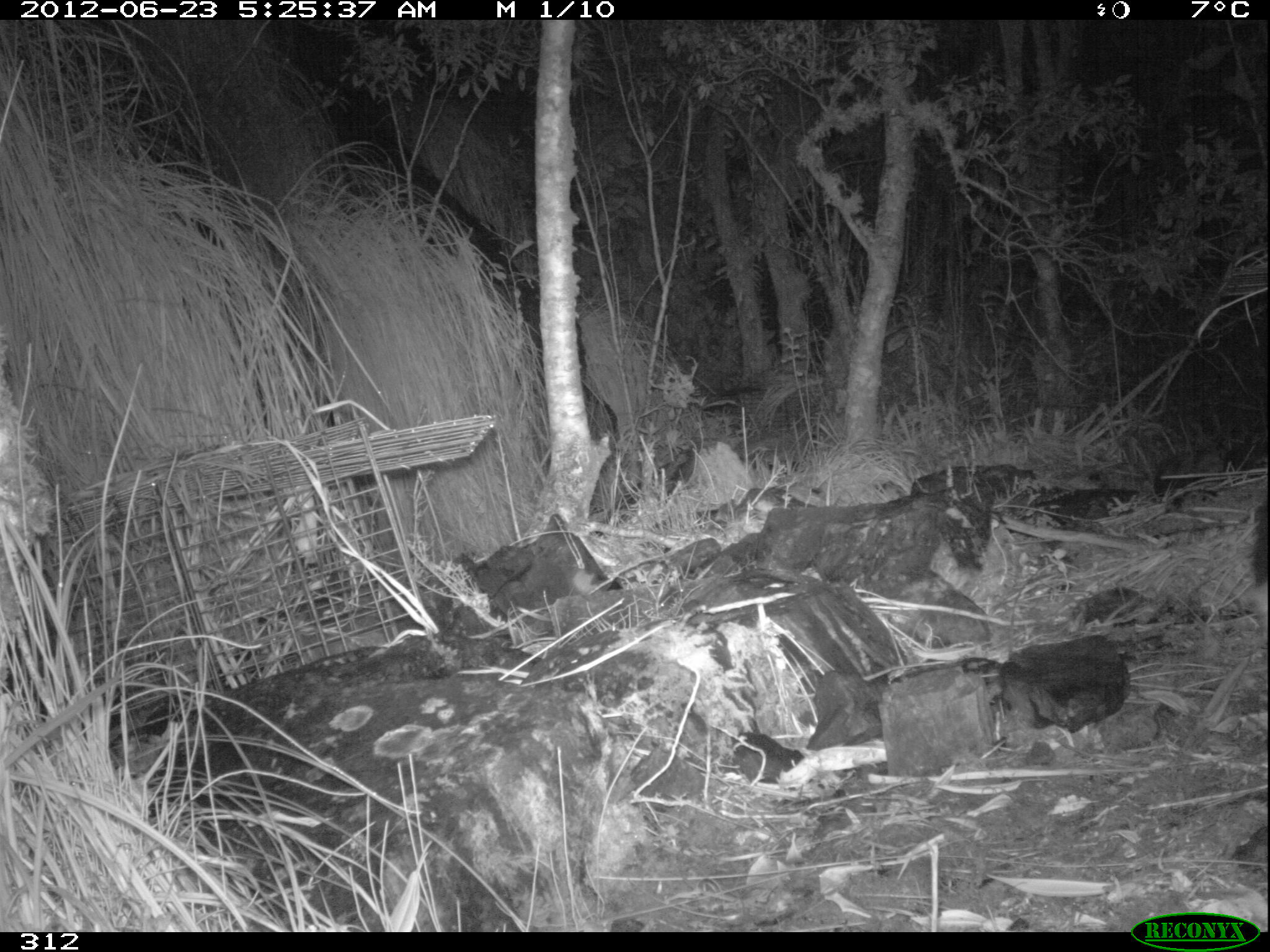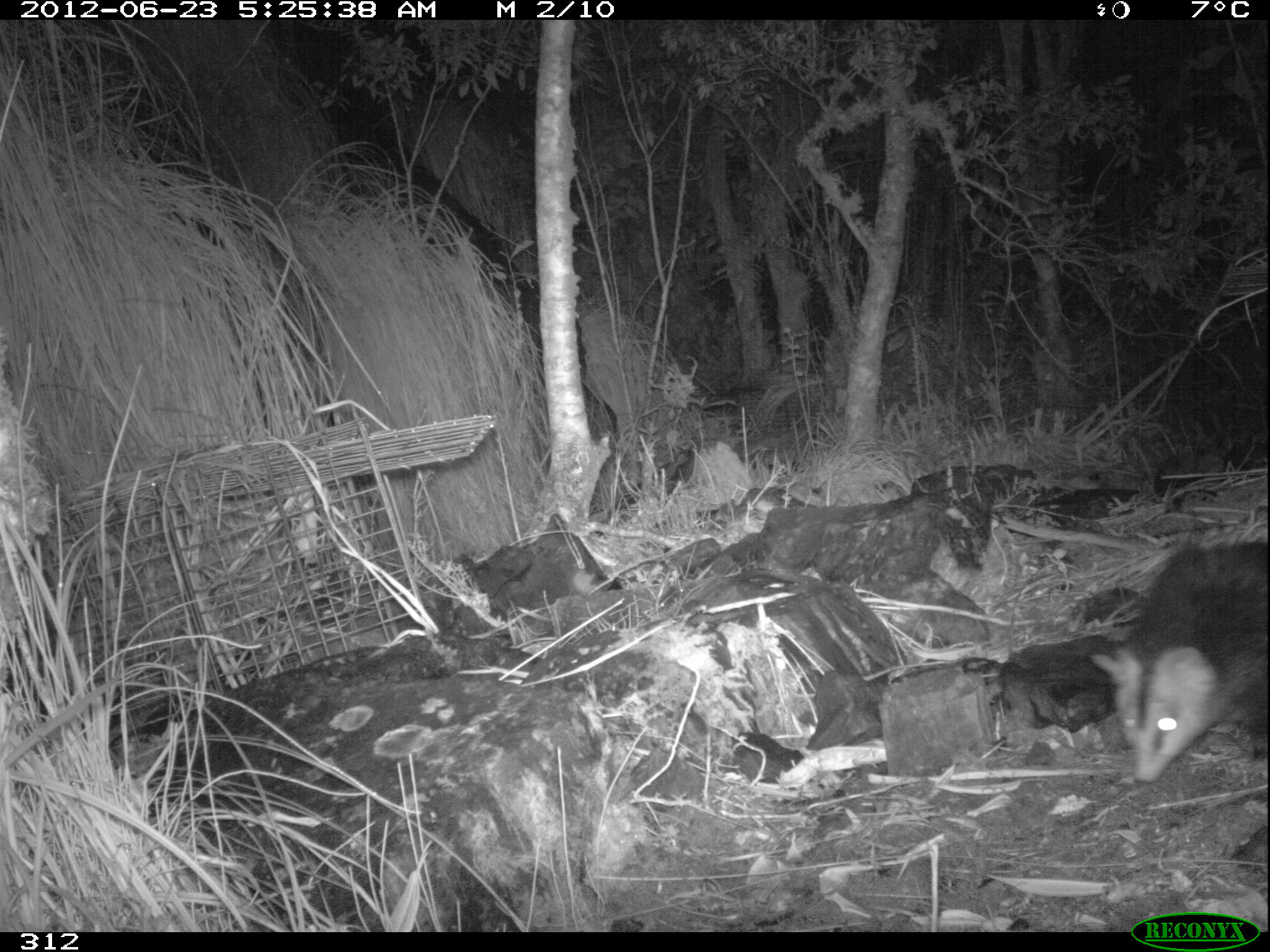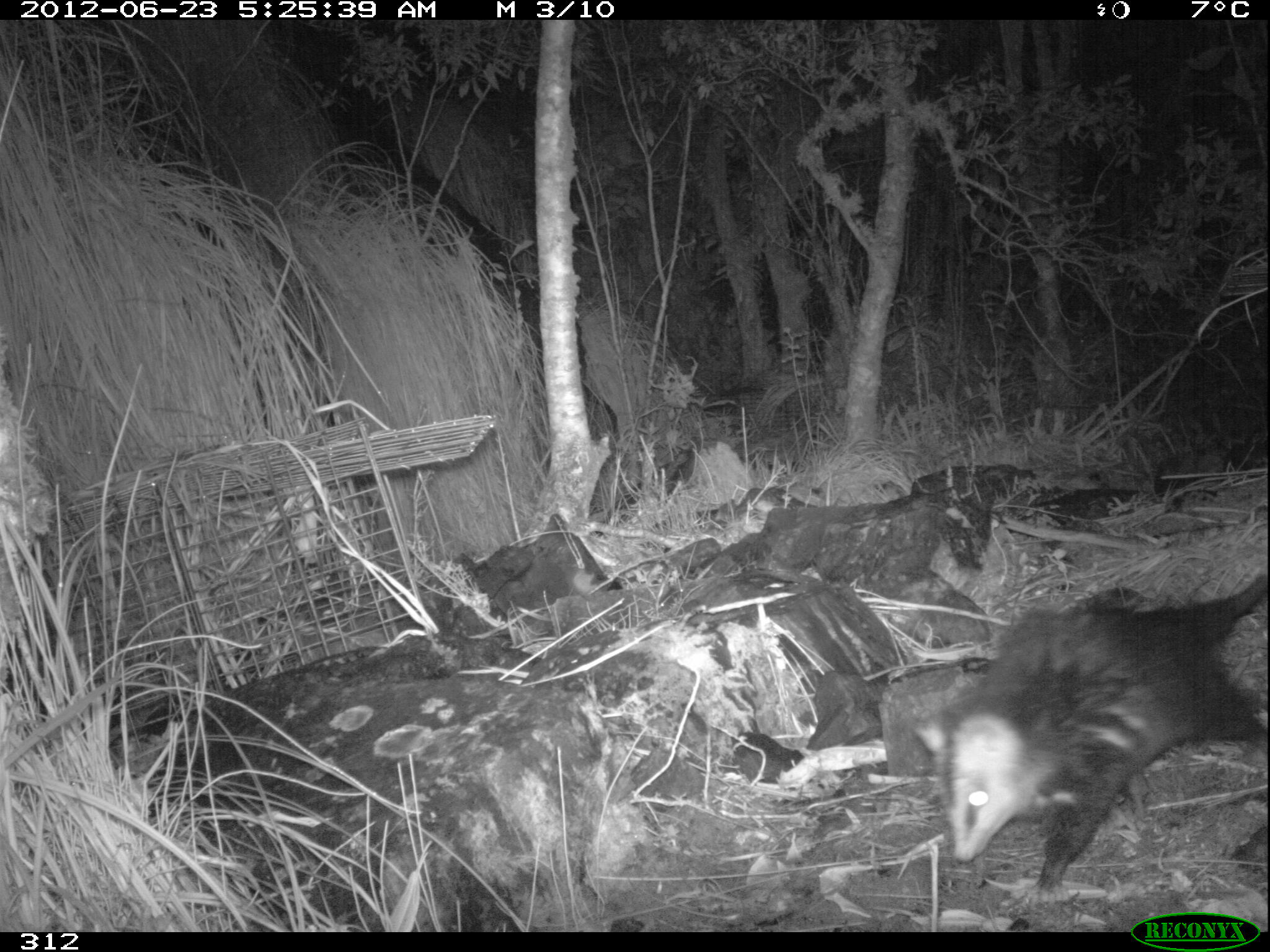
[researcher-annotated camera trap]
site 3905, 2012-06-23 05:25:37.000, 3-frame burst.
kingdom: Animalia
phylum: Chordata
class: Mammalia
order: Didelphimorphia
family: Didelphidae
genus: Didelphis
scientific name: Didelphis pernigra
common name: andean white-eared opossum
Didelphis pernigra (andean white-eared opossum).